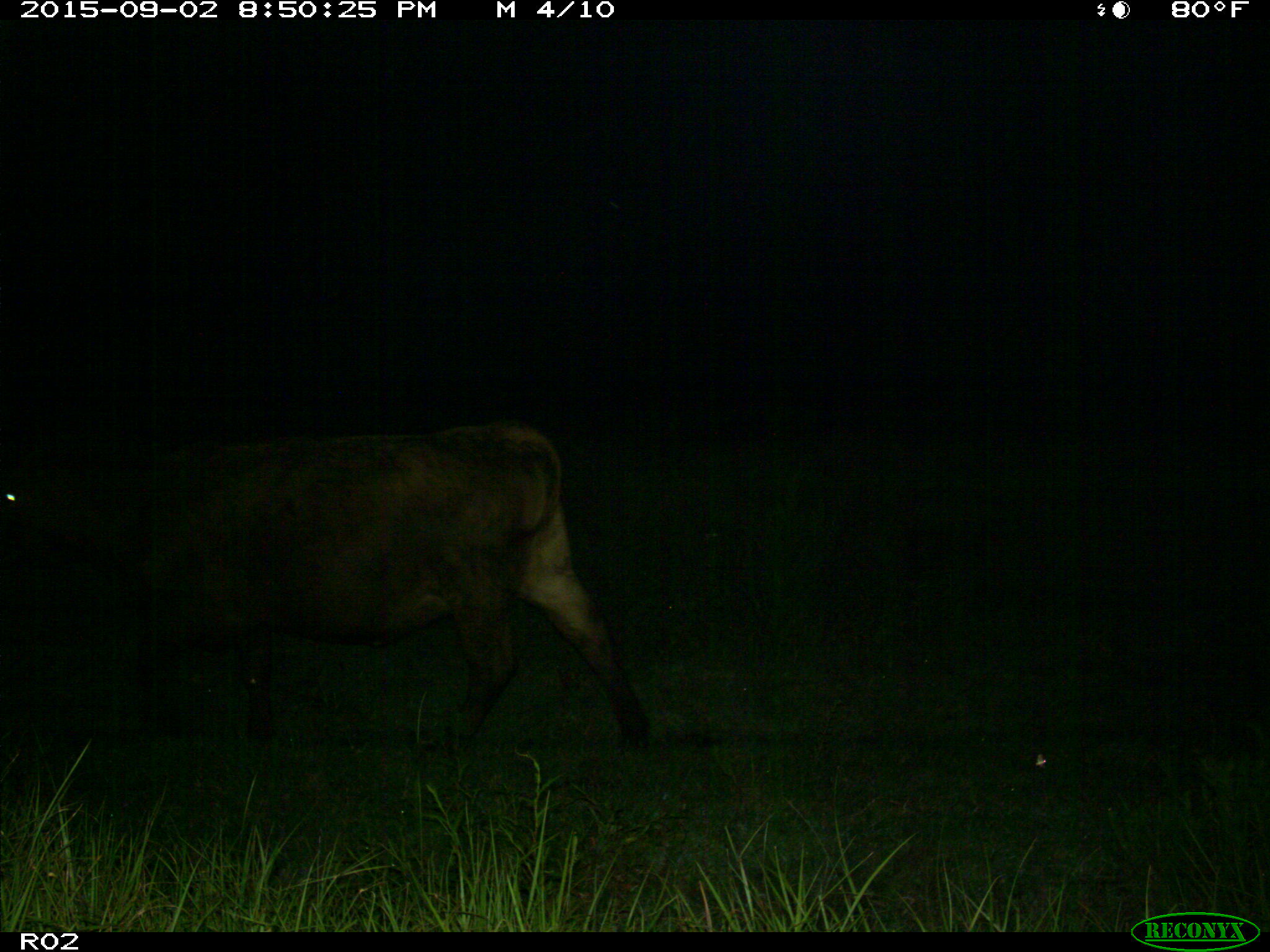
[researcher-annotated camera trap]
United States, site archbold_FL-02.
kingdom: Animalia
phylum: Chordata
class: Mammalia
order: Artiodactyla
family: Bovidae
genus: Bos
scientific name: Bos taurus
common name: domestic cow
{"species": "Bos taurus (domestic cow)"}